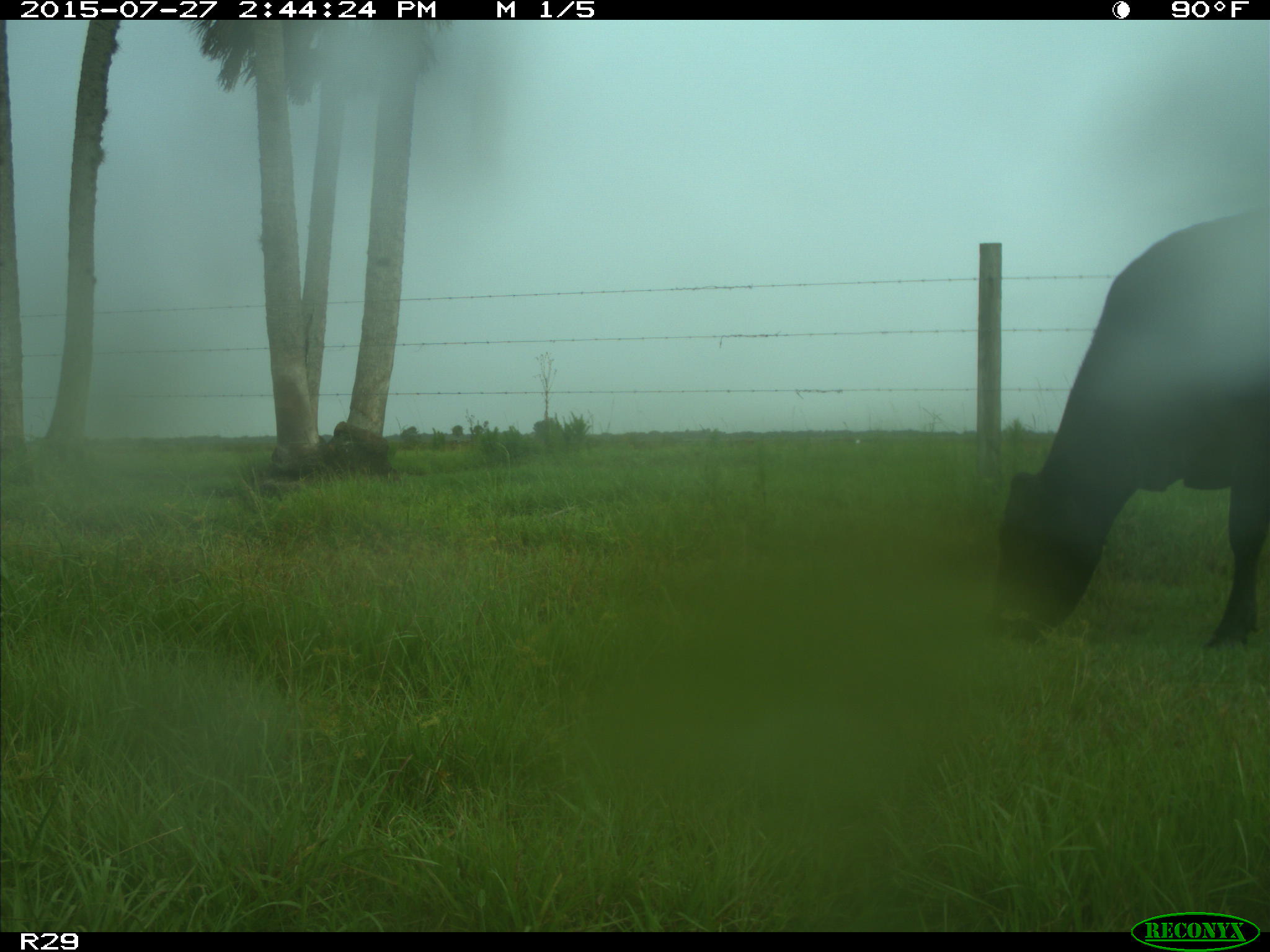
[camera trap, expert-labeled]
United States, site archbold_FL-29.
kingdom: Animalia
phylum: Chordata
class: Mammalia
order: Artiodactyla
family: Bovidae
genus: Bos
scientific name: Bos taurus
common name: domestic cow